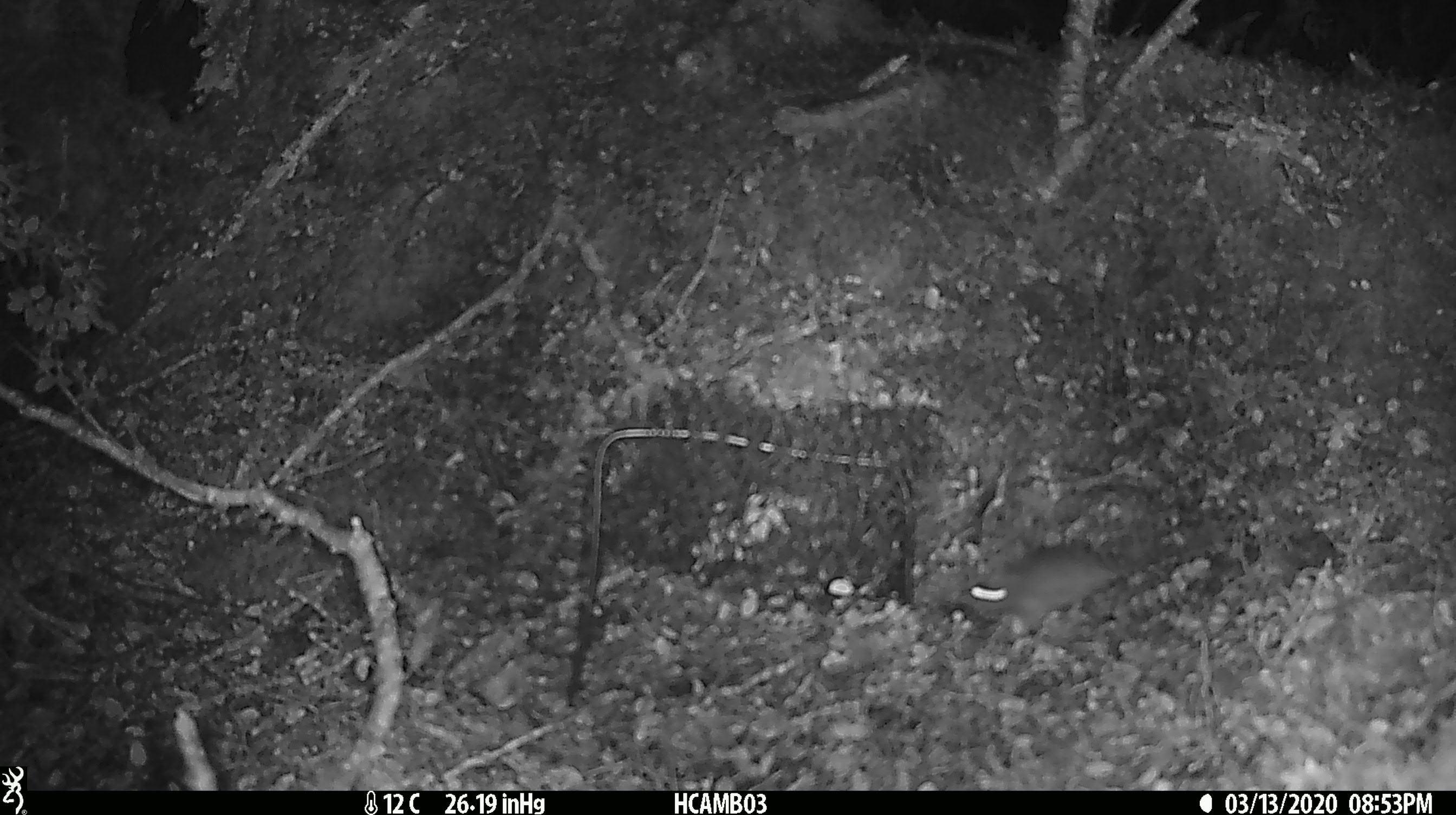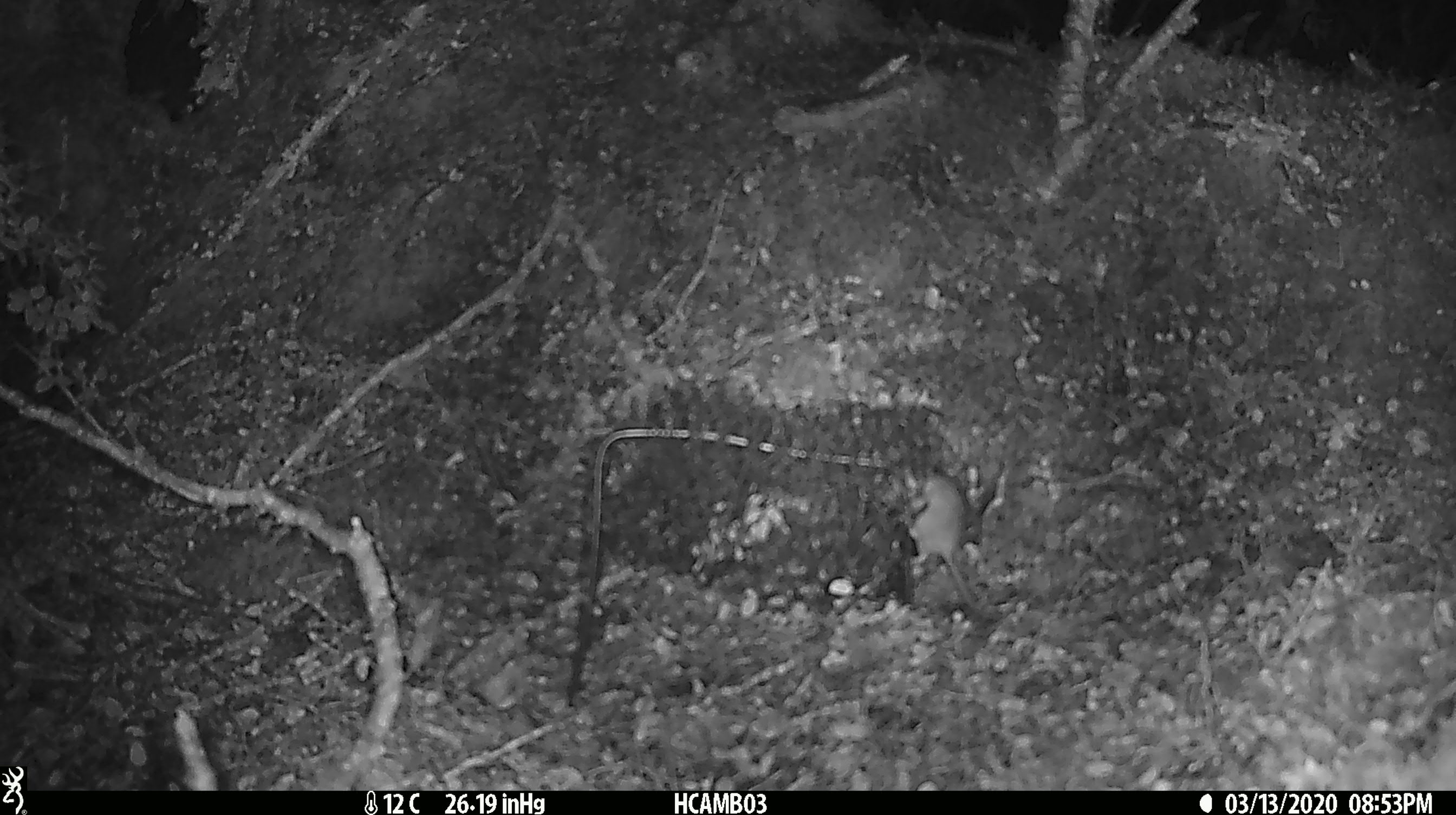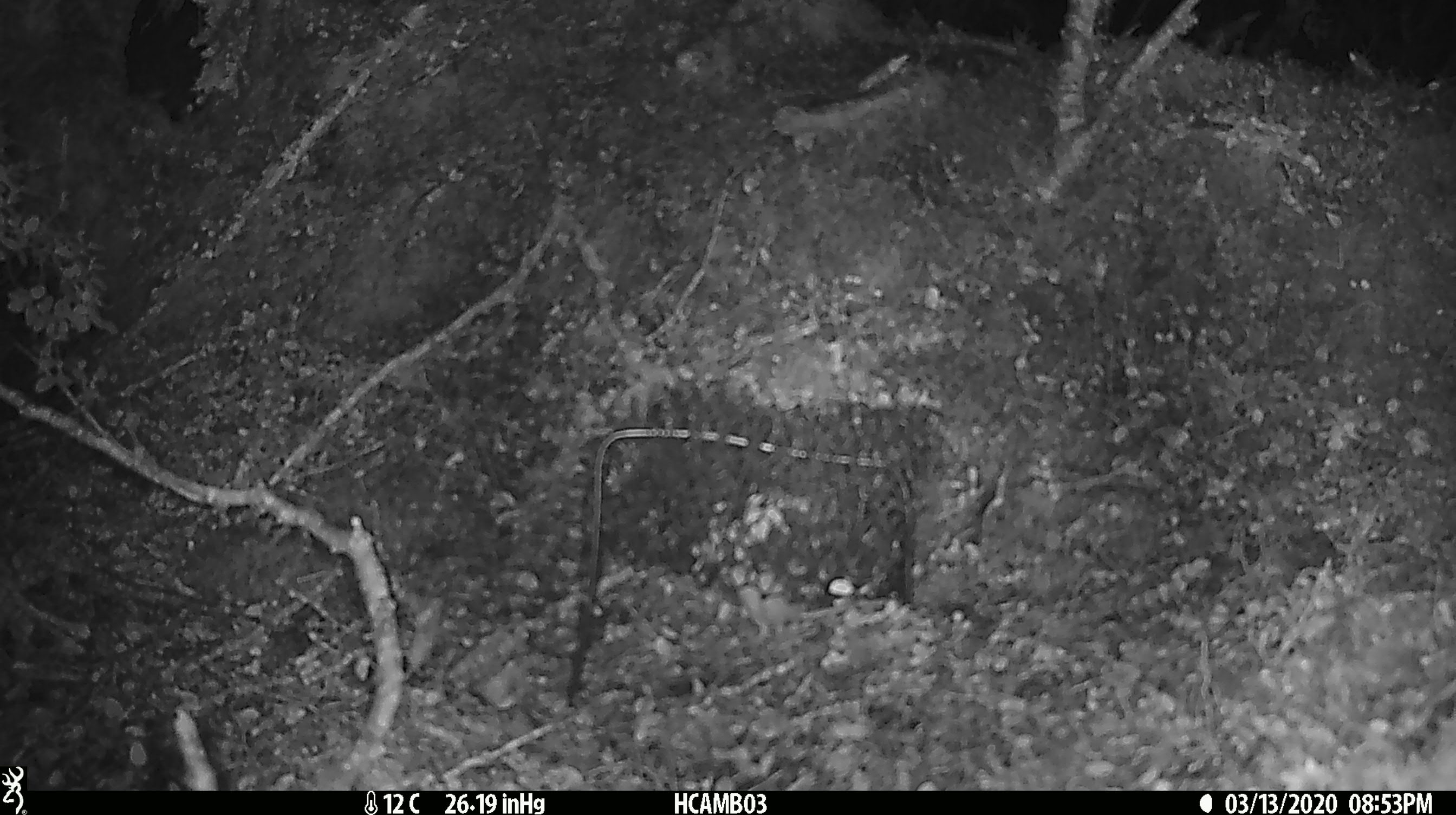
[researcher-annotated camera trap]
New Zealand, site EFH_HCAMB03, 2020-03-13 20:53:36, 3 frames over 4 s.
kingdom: Animalia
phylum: Chordata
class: Mammalia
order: Rodentia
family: Muridae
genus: Mus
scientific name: Mus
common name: mouse